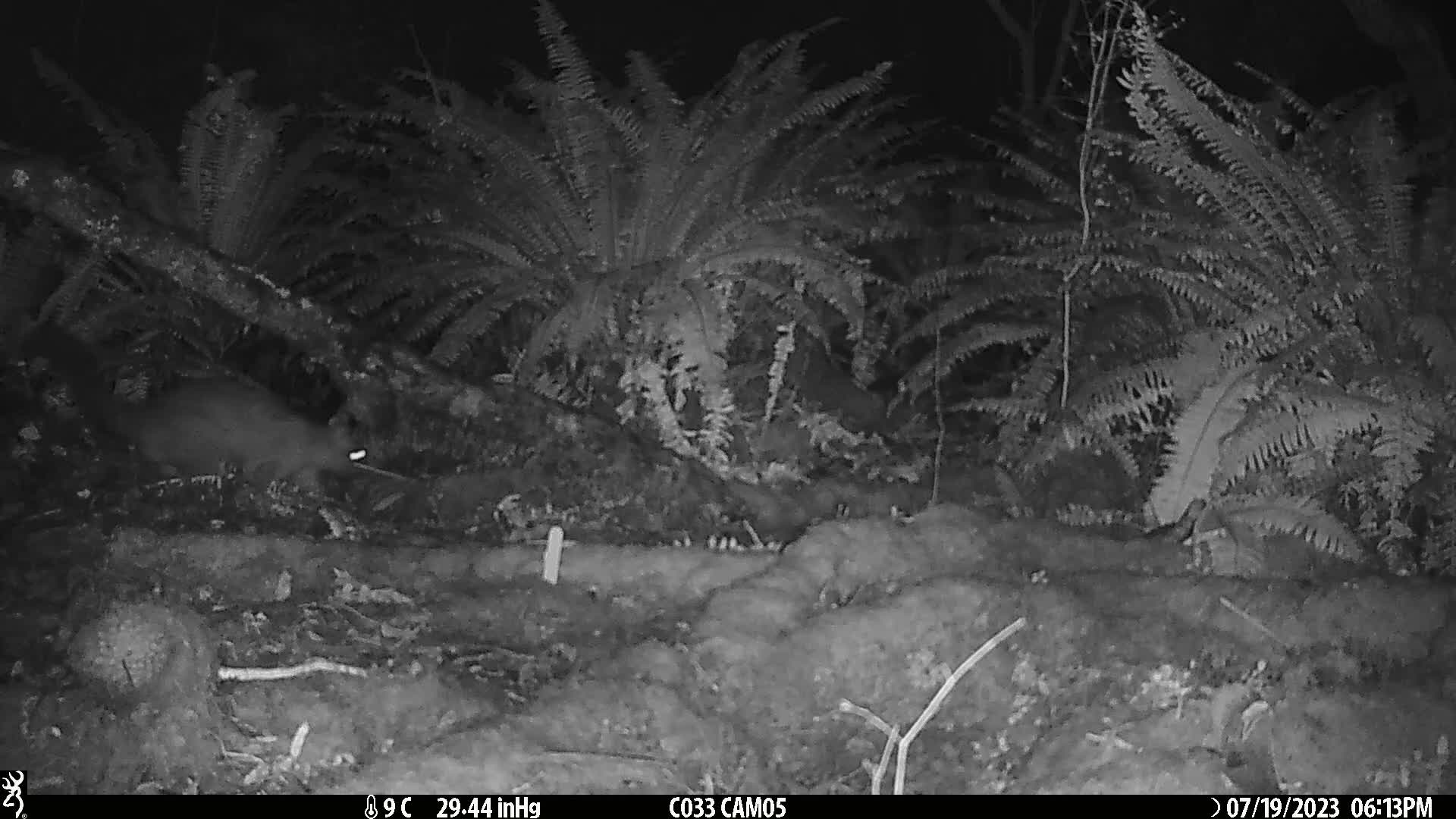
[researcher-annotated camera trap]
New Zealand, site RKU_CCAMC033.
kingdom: Animalia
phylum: Chordata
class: Mammalia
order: Diprotodontia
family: Phalangeridae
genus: Trichosurus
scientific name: Trichosurus vulpecula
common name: common brushtail possum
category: possum